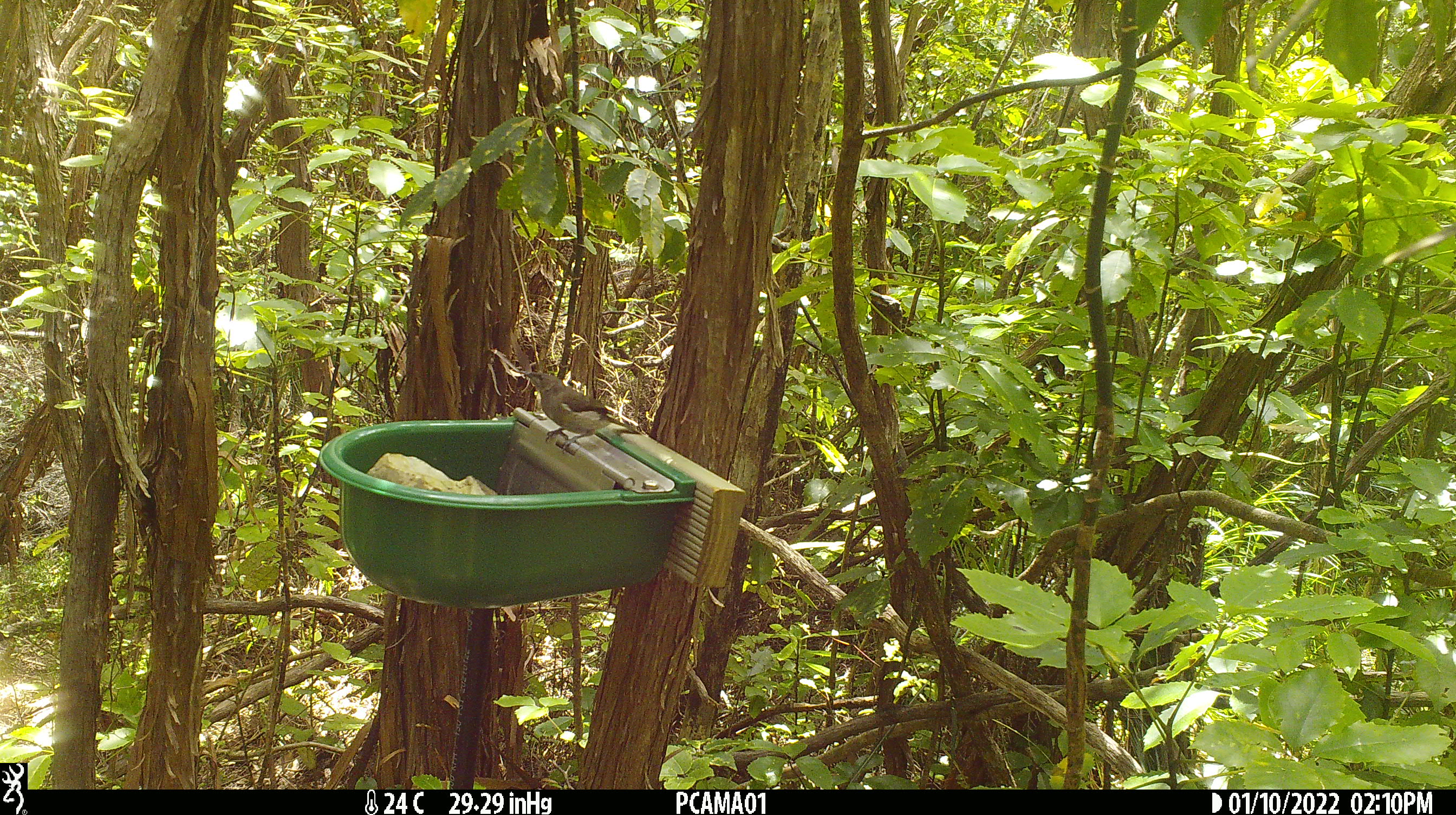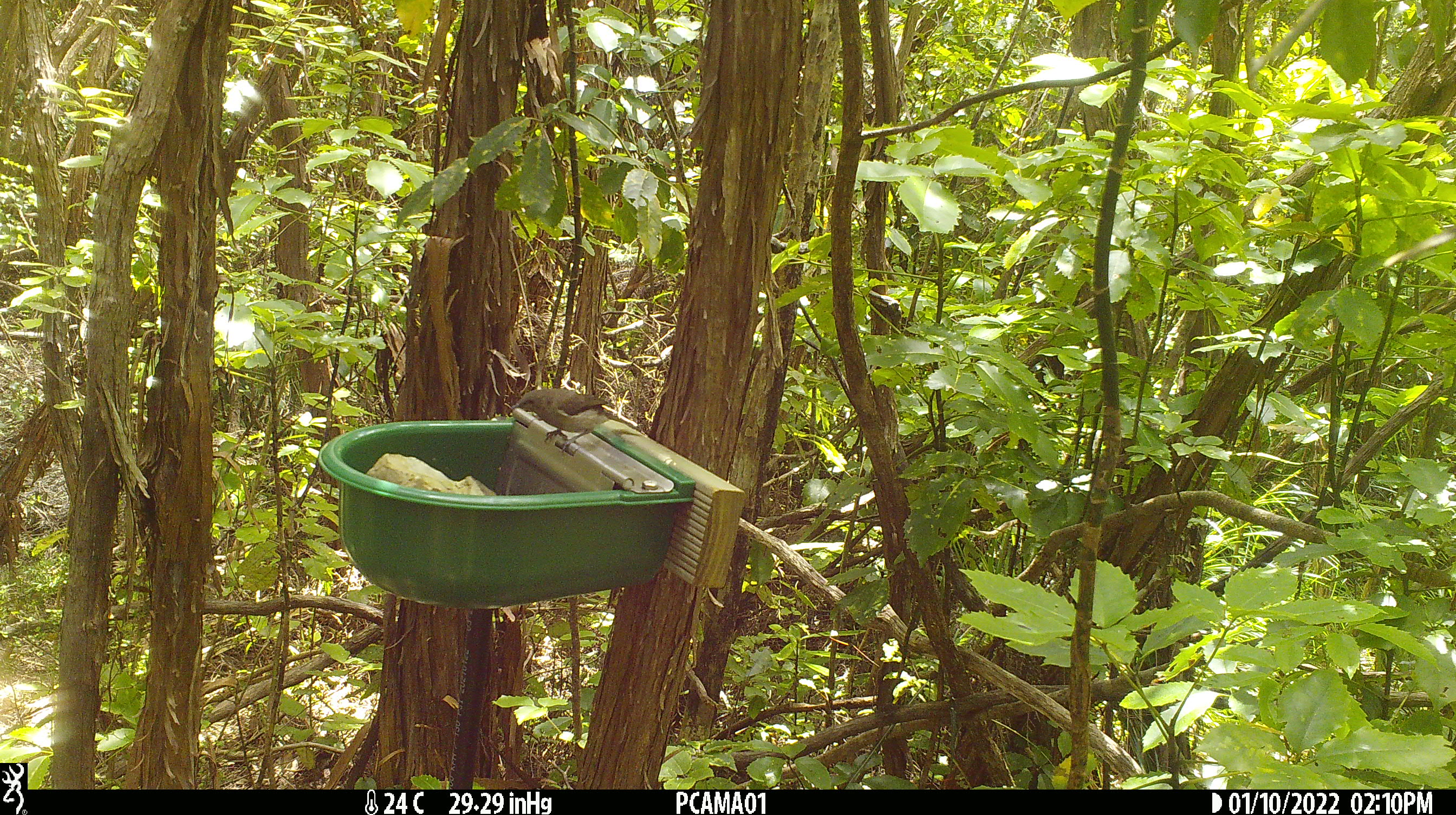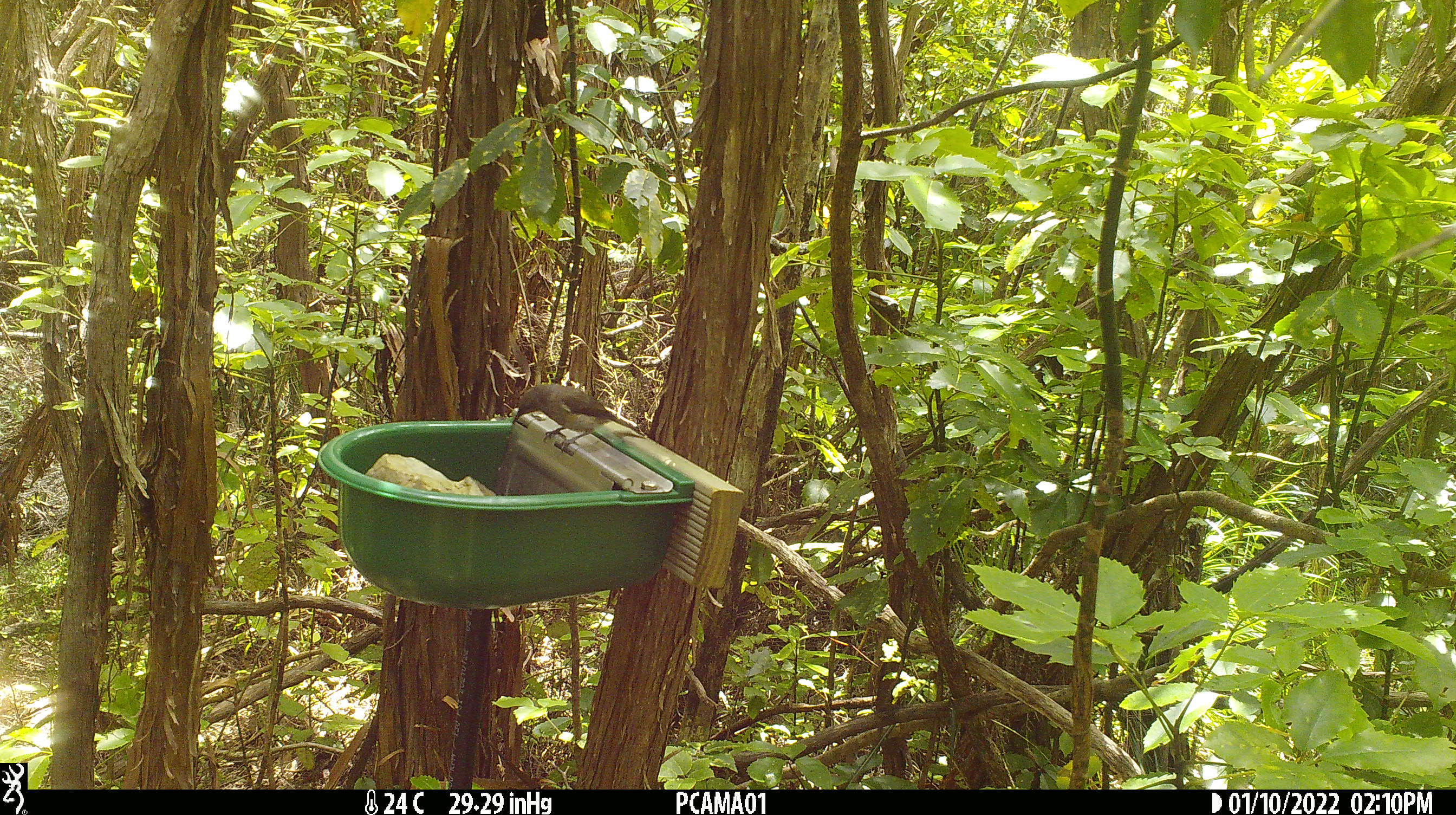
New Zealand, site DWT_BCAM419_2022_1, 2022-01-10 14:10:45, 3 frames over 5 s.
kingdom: Animalia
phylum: Chordata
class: Aves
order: Passeriformes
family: Meliphagidae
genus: Anthornis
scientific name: Anthornis melanura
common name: new zealand bellbird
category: bellbird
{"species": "bellbird (new zealand bellbird) (Anthornis melanura)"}